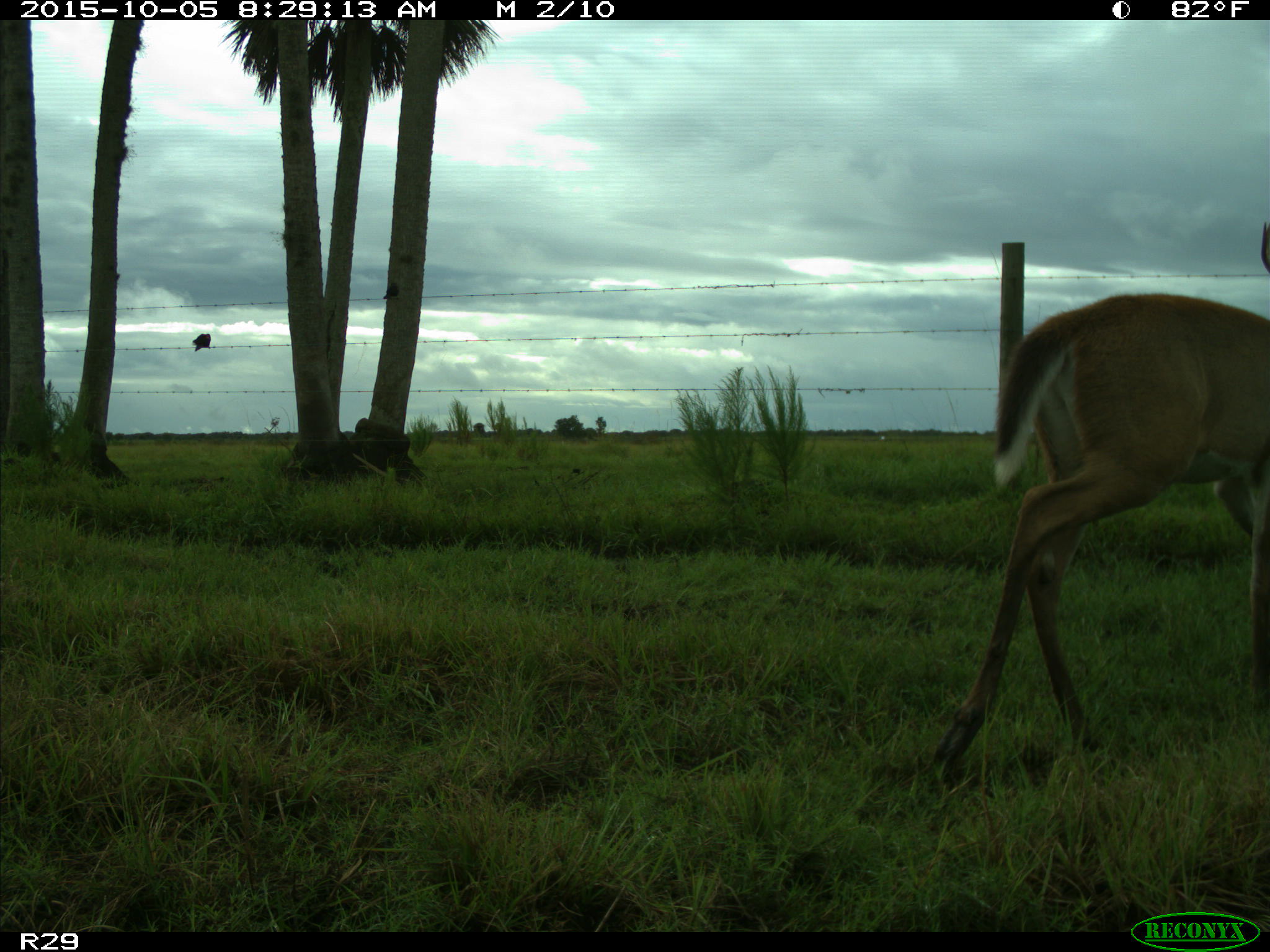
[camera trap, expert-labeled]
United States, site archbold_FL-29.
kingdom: Animalia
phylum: Chordata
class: Mammalia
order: Artiodactyla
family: Cervidae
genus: Odocoileus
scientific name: Odocoileus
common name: deer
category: unidentified deer